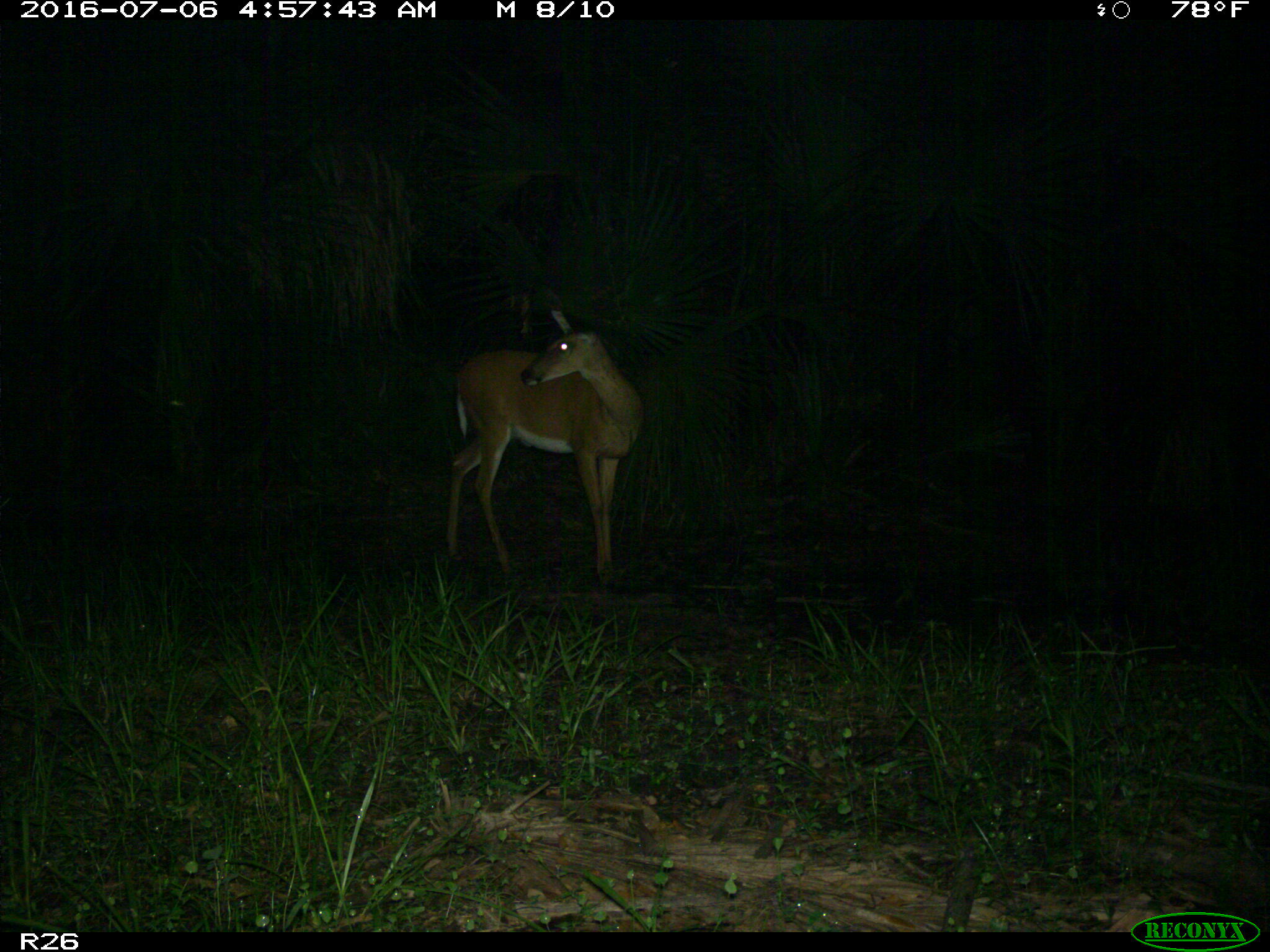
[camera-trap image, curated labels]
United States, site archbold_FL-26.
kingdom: Animalia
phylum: Chordata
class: Mammalia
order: Artiodactyla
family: Cervidae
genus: Odocoileus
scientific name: Odocoileus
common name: deer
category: unidentified deer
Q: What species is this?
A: Unidentified deer (deer) (Odocoileus).